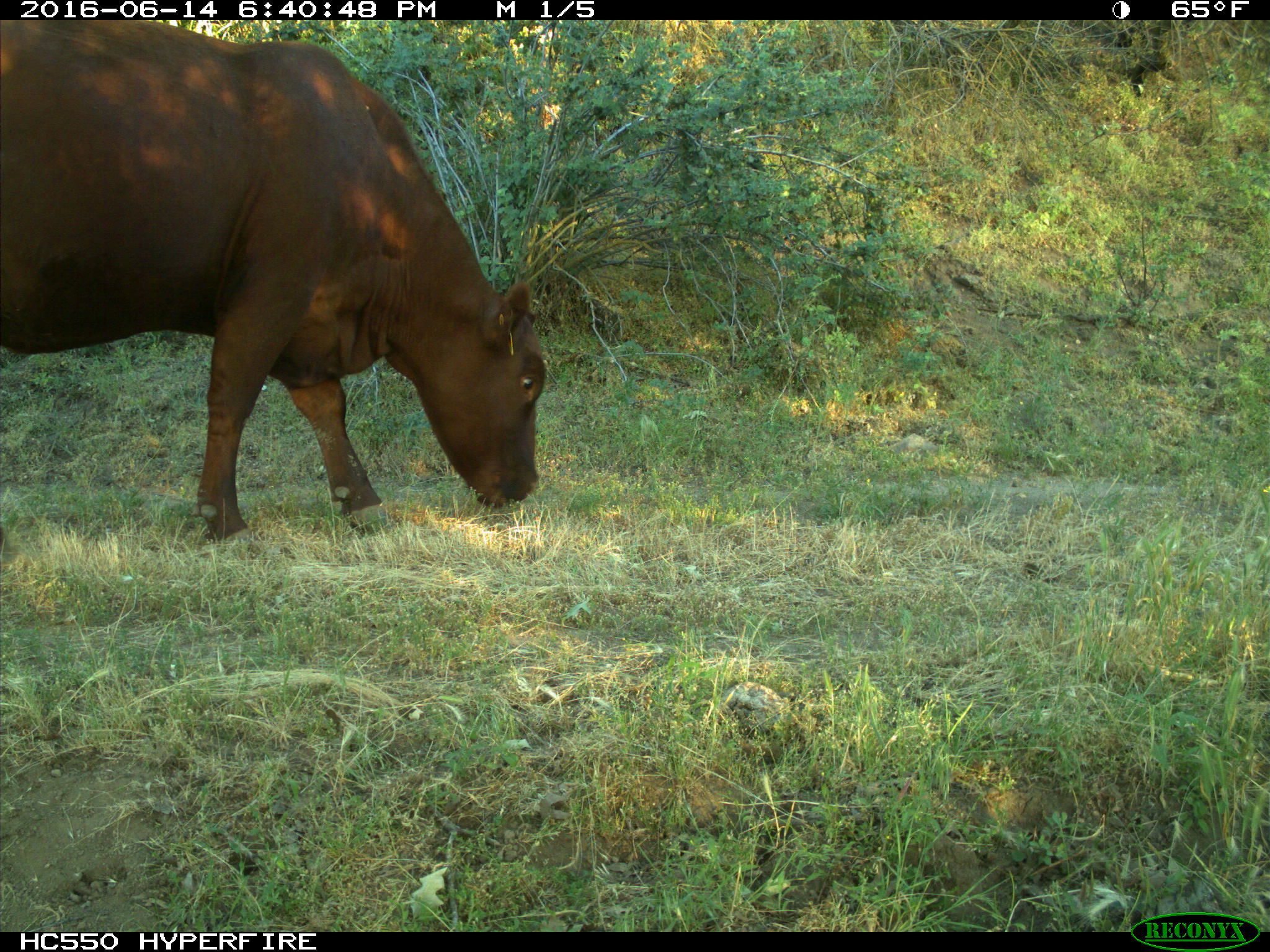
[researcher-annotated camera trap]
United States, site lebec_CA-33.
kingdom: Animalia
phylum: Chordata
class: Mammalia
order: Artiodactyla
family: Bovidae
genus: Bos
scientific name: Bos taurus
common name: domestic cow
Bos taurus (domestic cow).